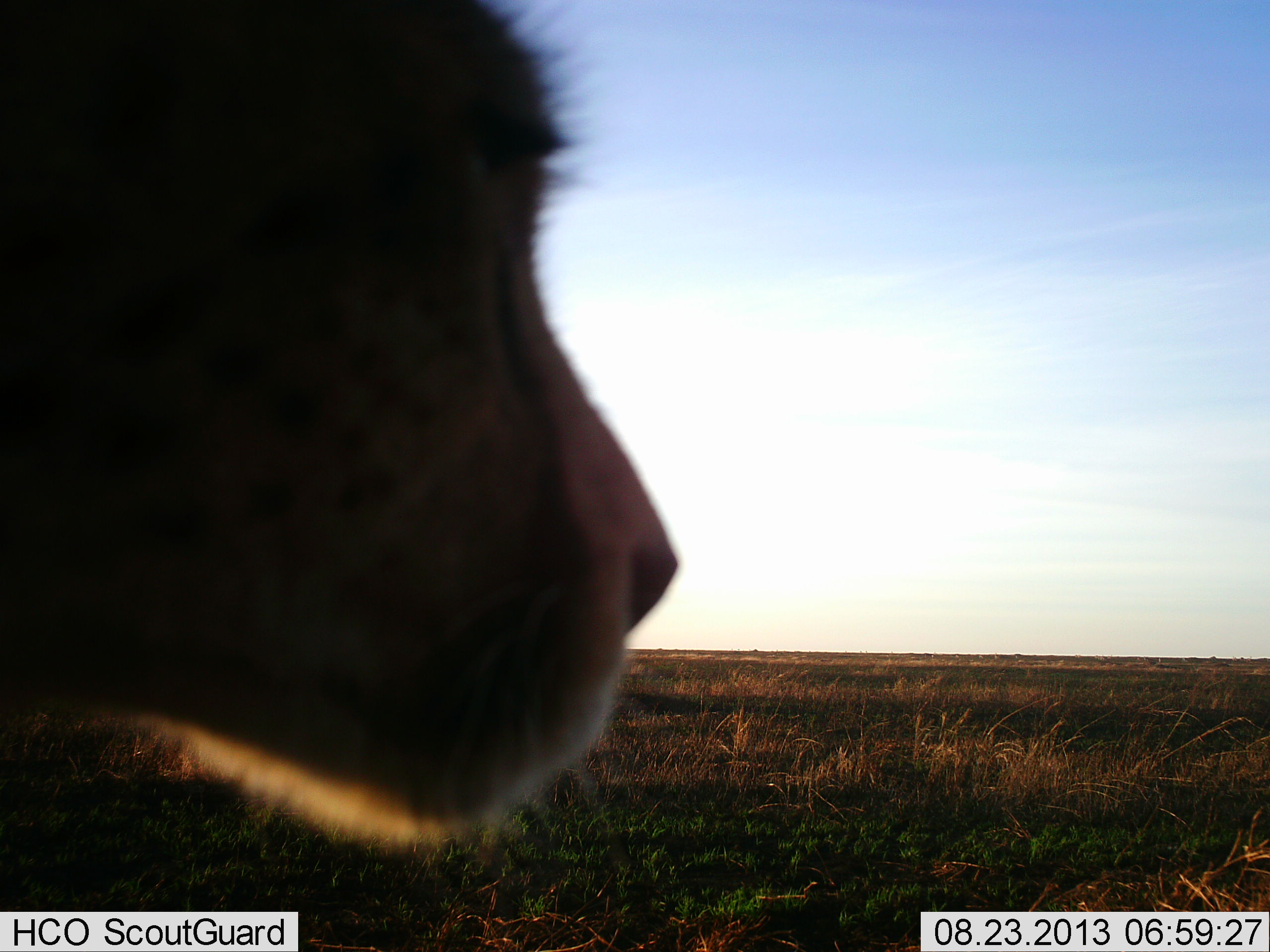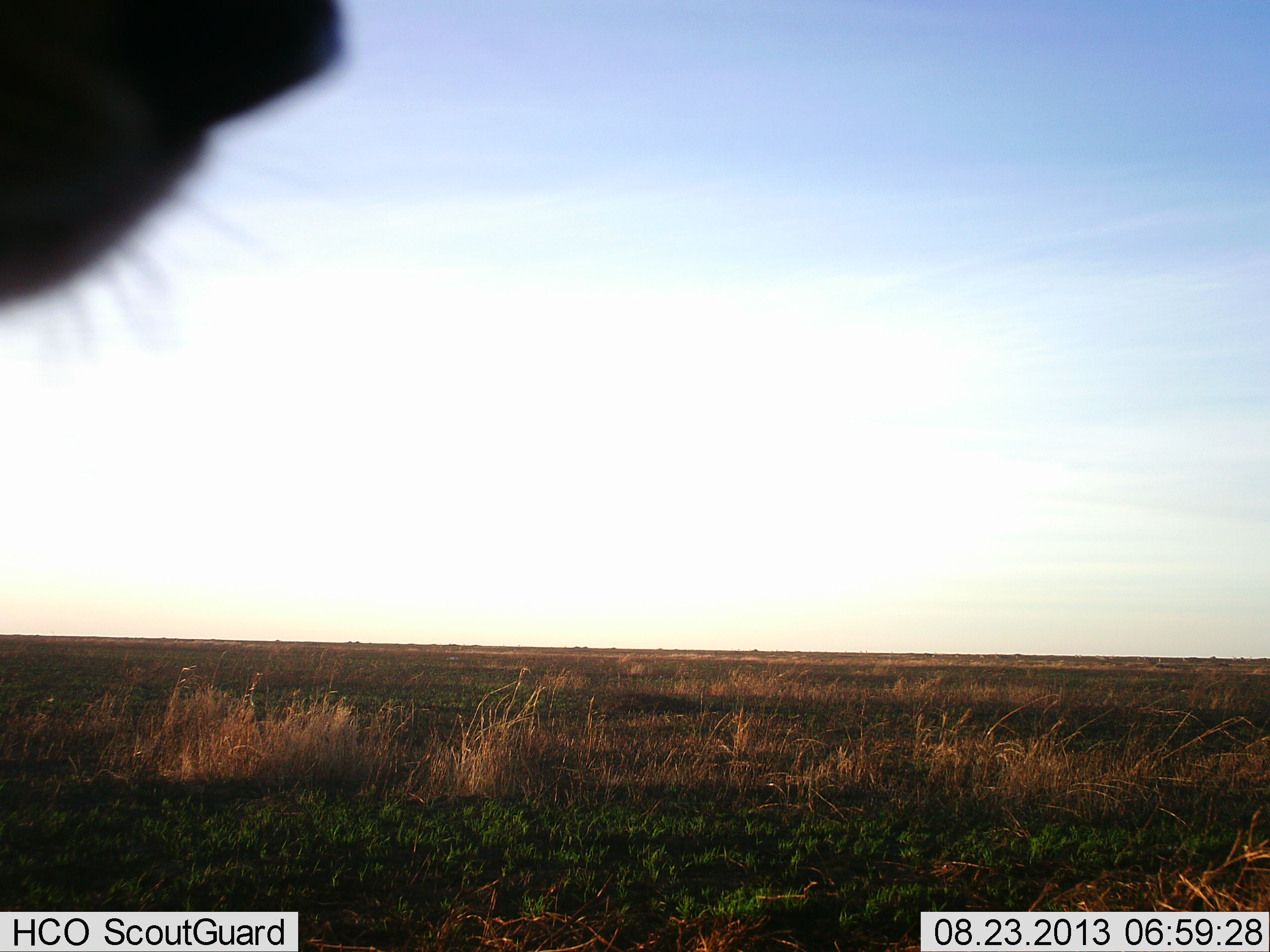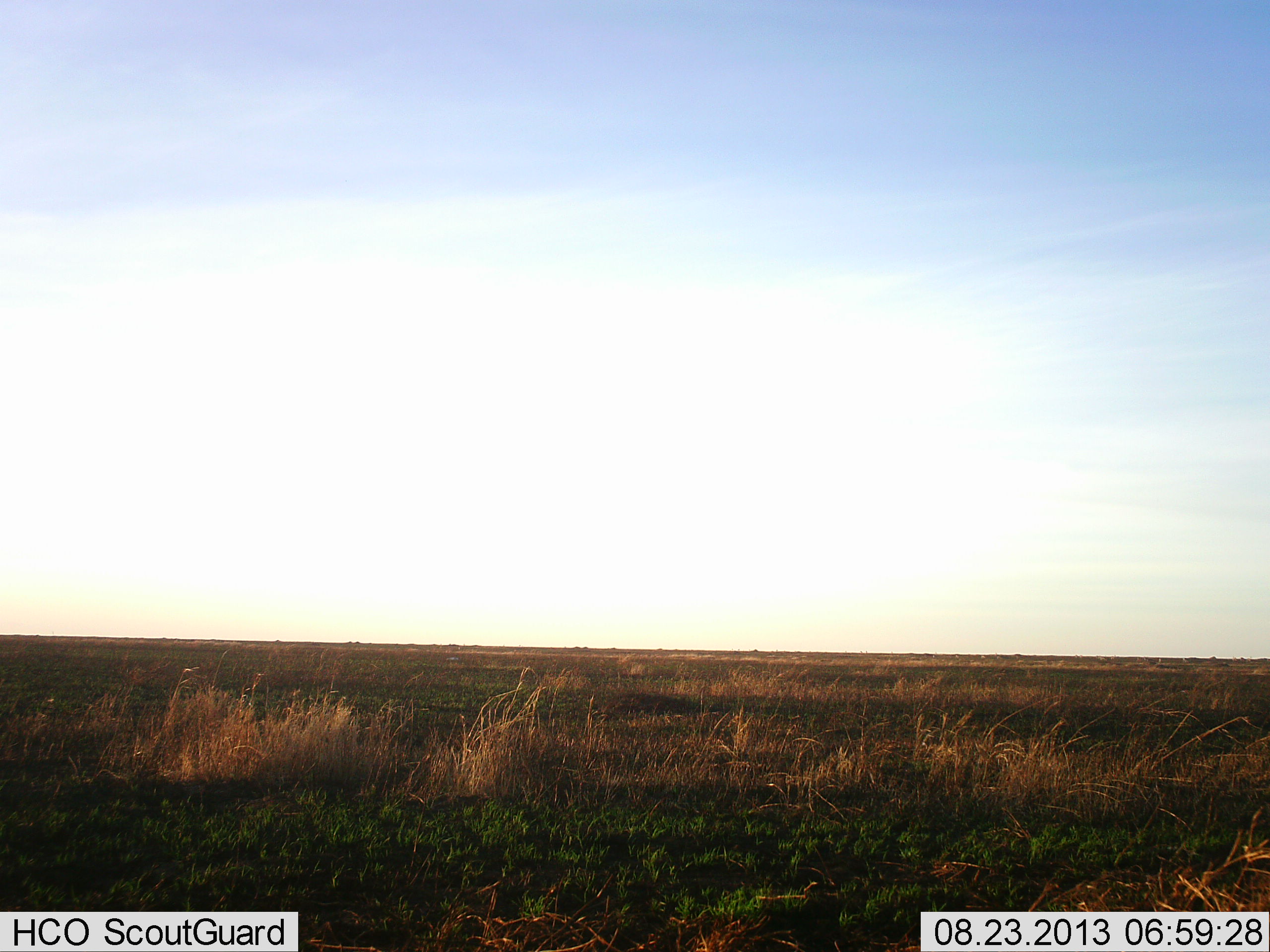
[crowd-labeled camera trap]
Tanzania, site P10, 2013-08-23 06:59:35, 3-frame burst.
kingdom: Animalia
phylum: Chordata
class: Mammalia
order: Carnivora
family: Felidae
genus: Acinonyx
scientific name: Acinonyx jubatus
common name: cheetah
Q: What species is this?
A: Cheetah (Acinonyx jubatus).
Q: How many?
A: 1.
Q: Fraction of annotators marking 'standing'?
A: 60%.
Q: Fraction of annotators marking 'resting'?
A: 0%.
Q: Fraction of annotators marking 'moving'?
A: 40%.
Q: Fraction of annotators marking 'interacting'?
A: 0%.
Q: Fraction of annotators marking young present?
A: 0%.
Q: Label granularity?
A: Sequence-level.